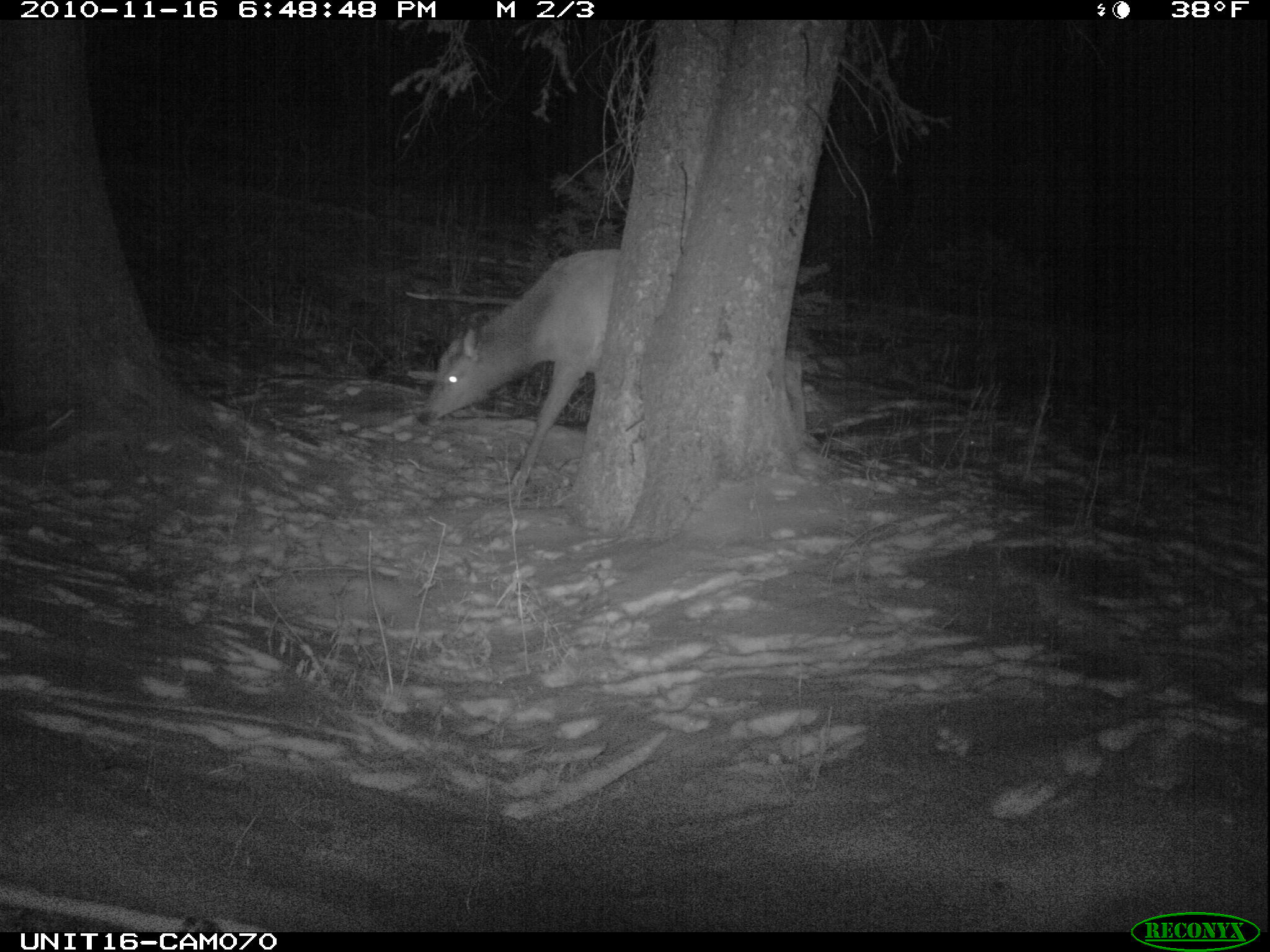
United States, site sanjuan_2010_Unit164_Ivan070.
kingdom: Animalia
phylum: Chordata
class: Mammalia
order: Artiodactyla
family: Cervidae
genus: Cervus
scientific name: Cervus elaphus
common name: red deer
Cervus elaphus (red deer).